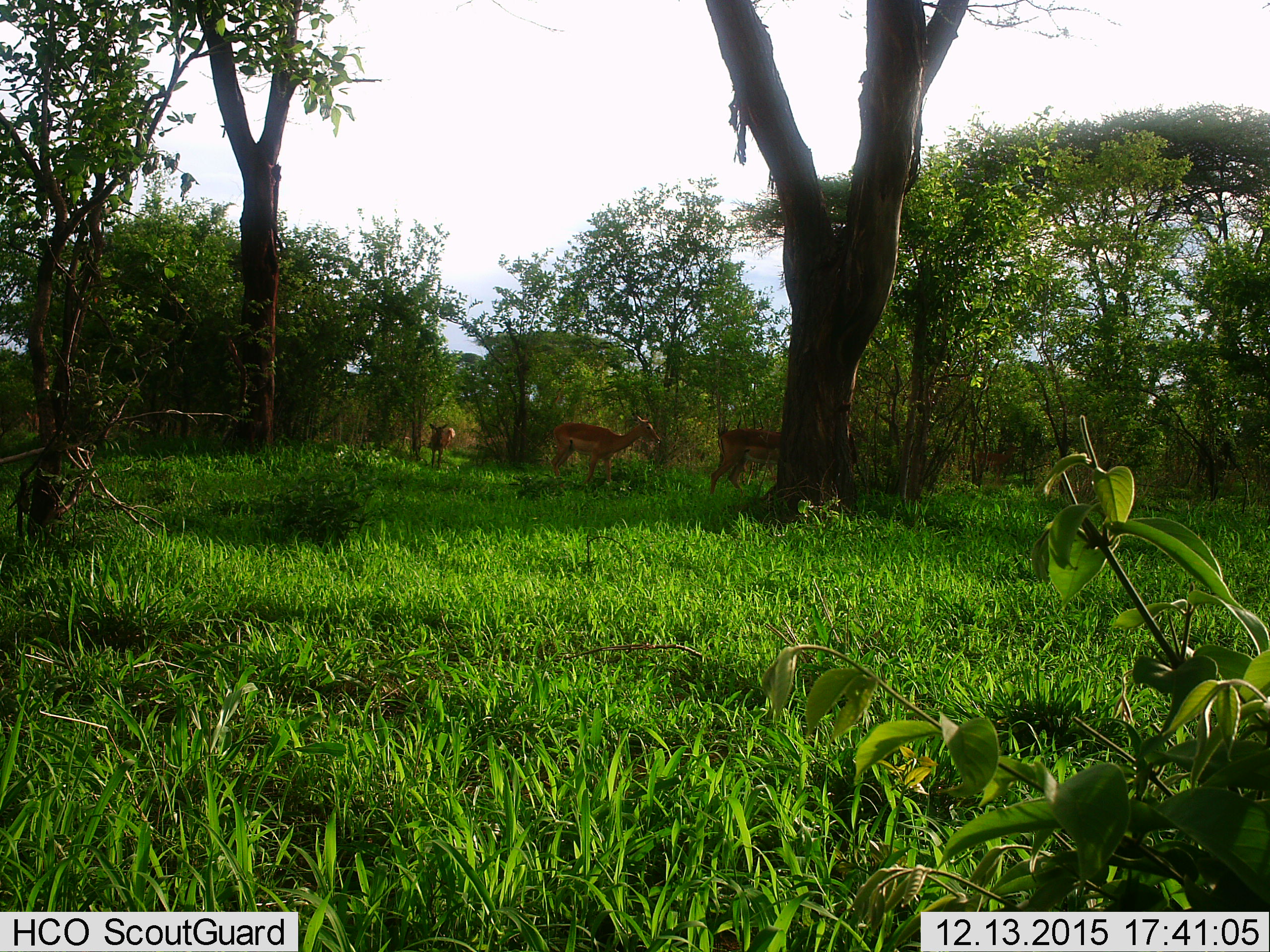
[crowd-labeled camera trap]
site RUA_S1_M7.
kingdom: Animalia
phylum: Chordata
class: Mammalia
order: Artiodactyla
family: Bovidae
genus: Aepyceros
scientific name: Aepyceros melampus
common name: impala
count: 5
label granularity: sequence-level